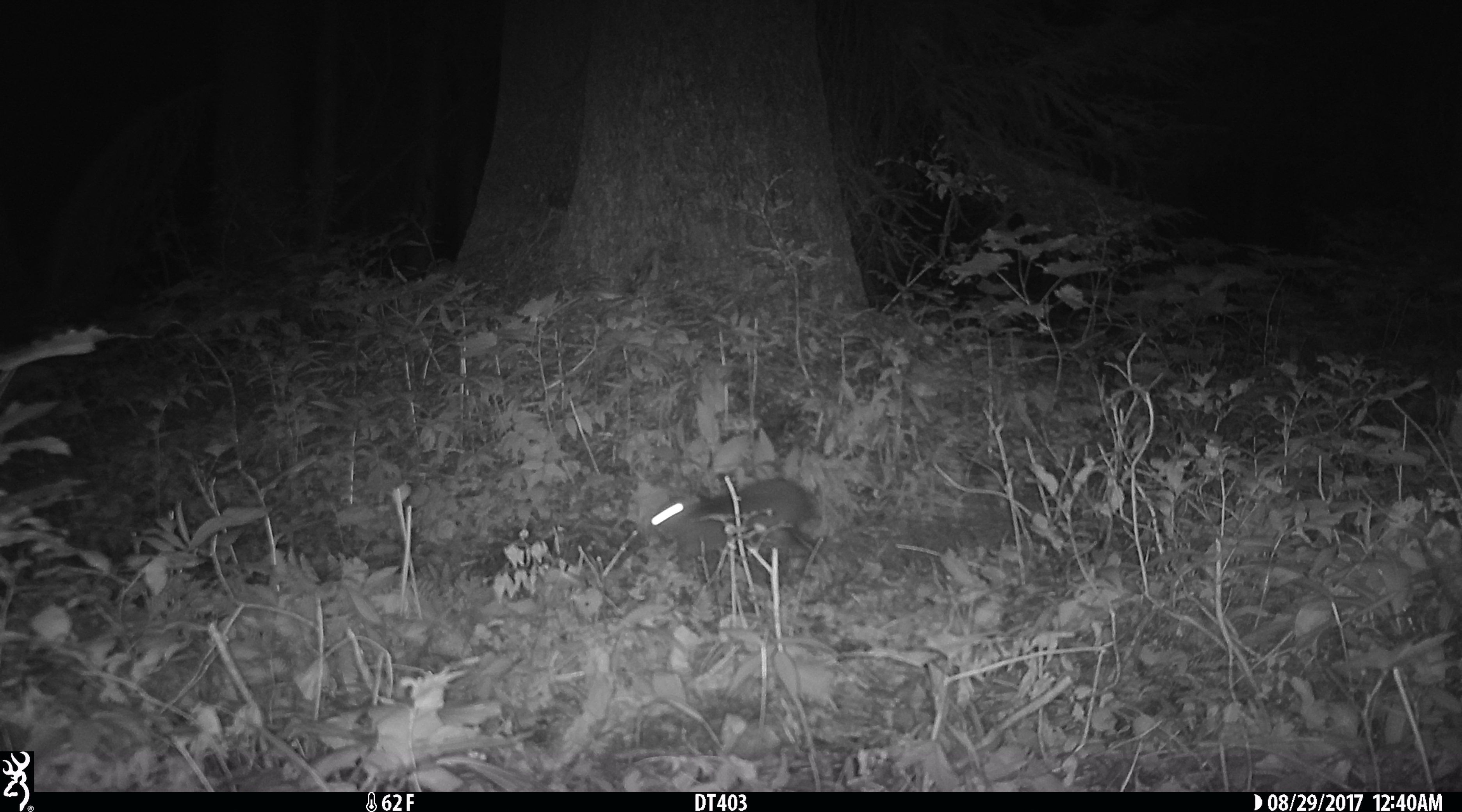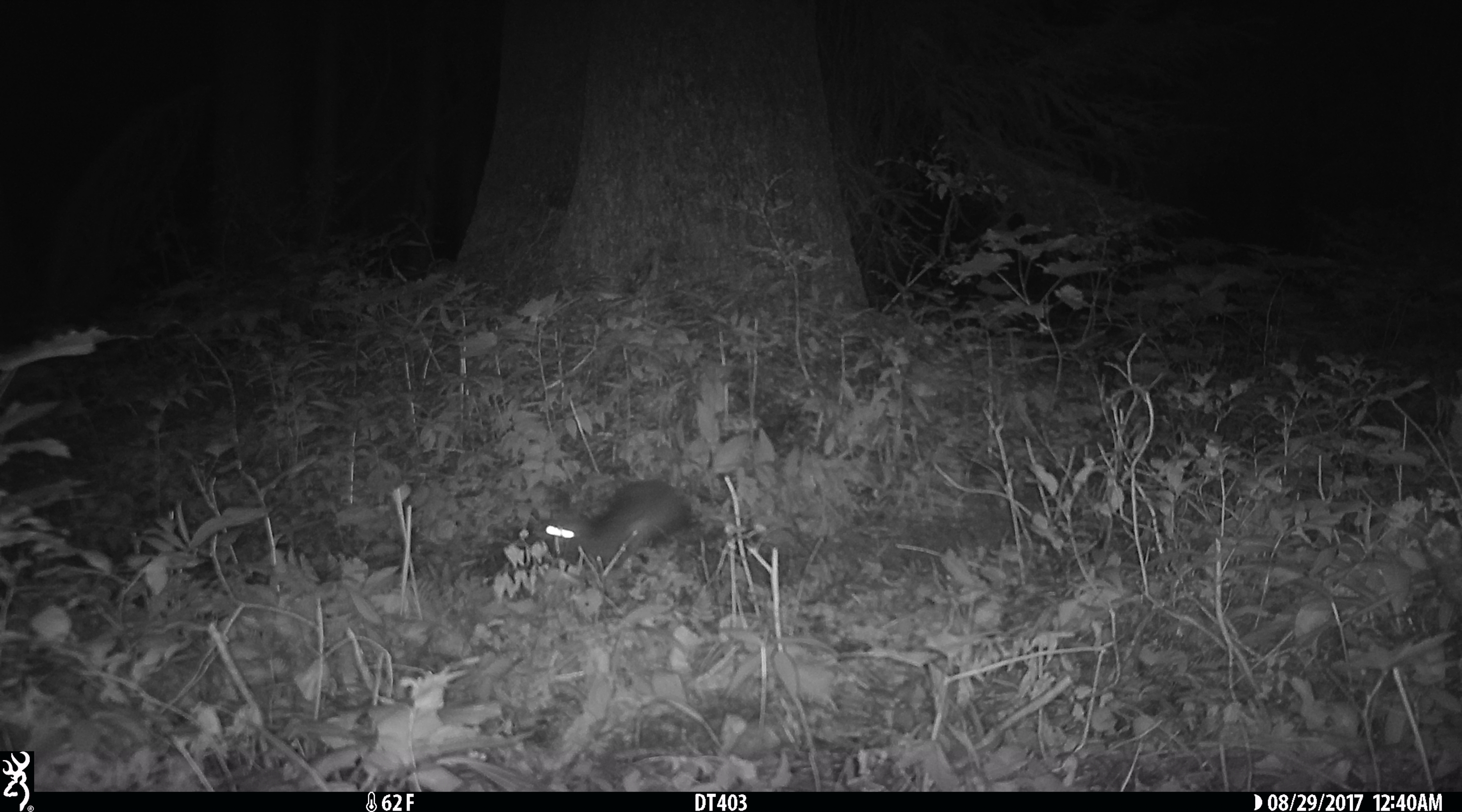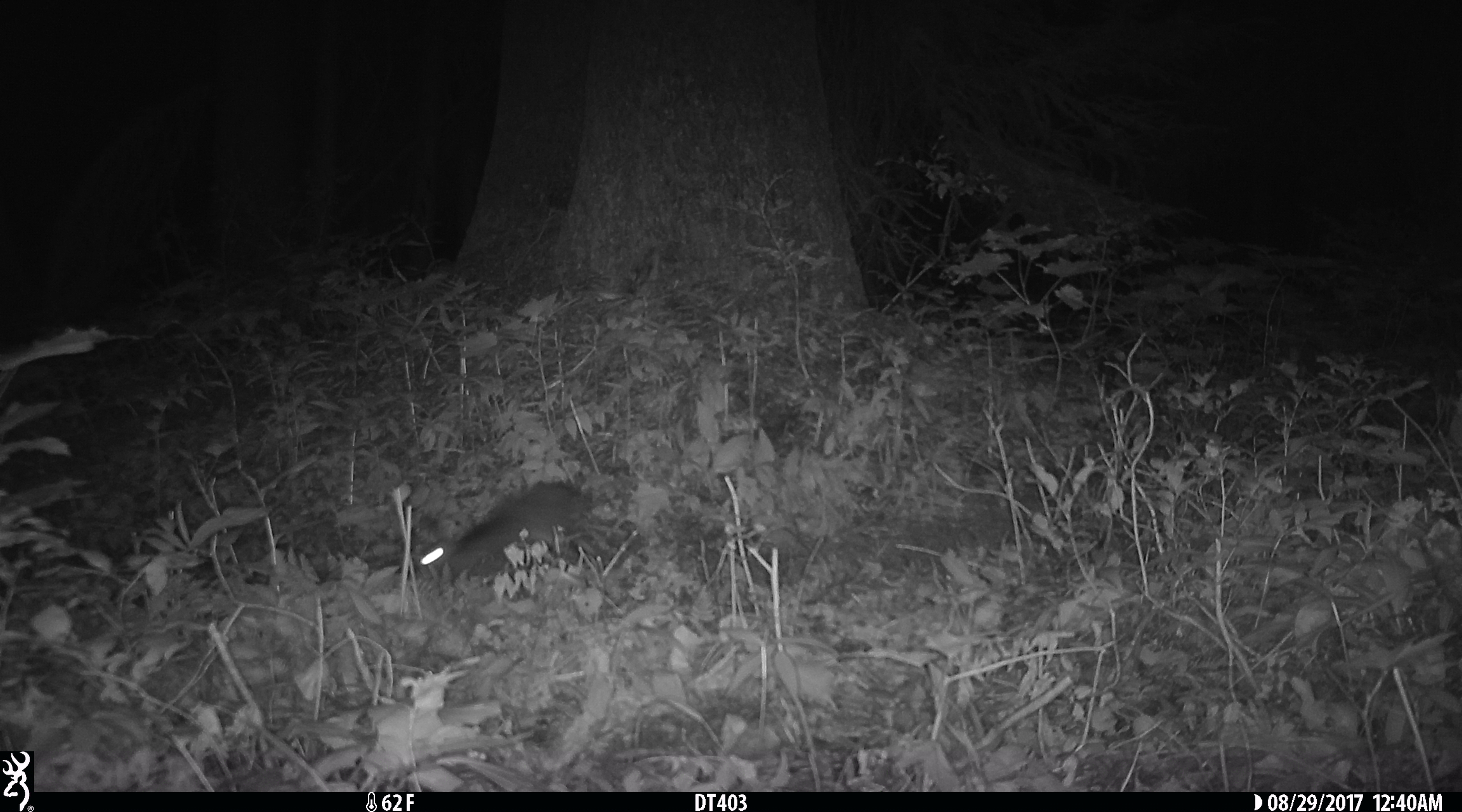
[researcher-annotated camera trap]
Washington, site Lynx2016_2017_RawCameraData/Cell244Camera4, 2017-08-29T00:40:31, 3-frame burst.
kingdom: Animalia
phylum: Chordata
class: Mammalia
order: Lagomorpha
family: Leporidae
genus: Lepus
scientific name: Lepus americanus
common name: snowshoe hare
Lepus americanus (snowshoe hare). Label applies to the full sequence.